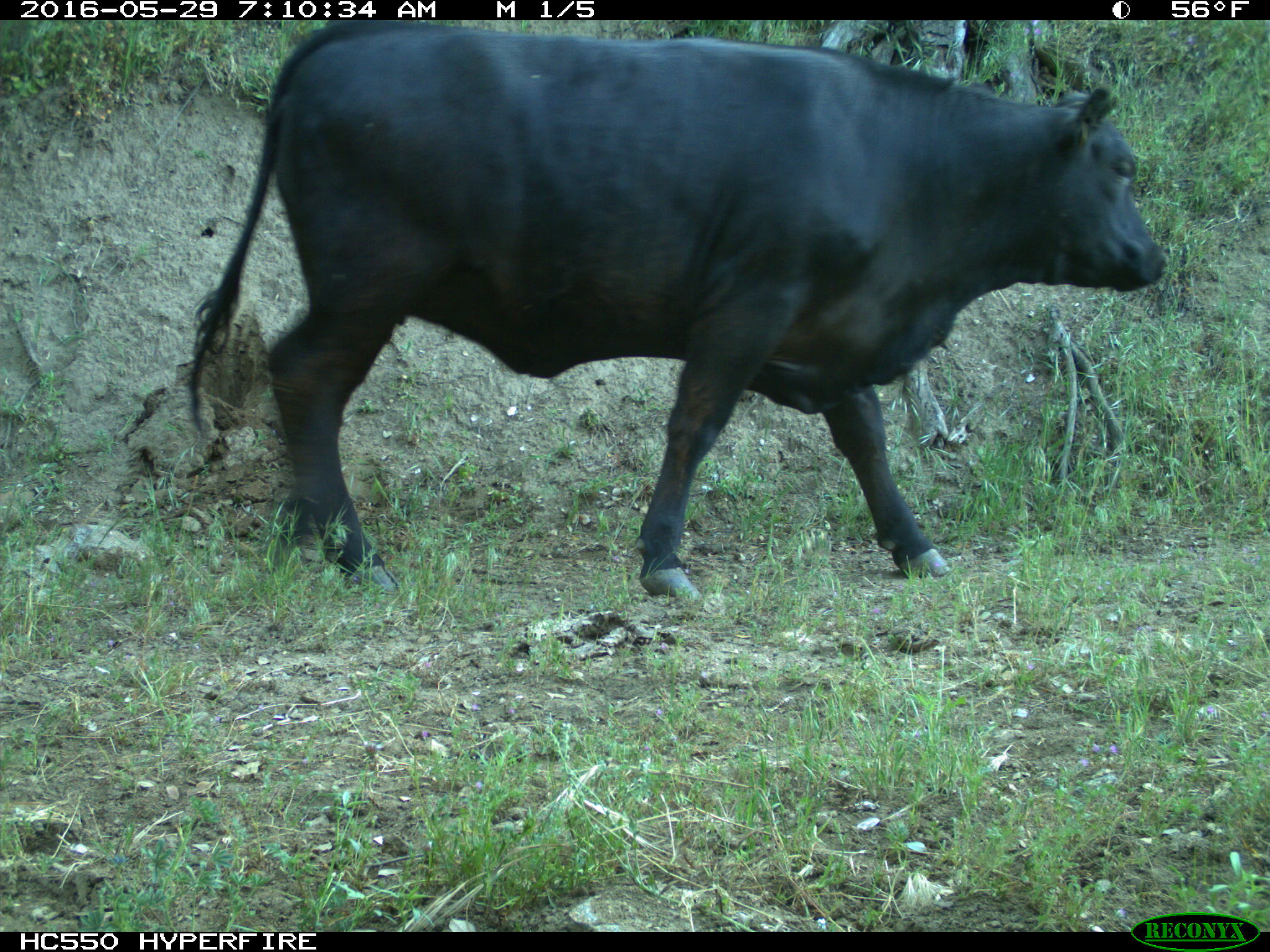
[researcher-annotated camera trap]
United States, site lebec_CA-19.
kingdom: Animalia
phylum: Chordata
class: Mammalia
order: Artiodactyla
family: Bovidae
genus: Bos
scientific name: Bos taurus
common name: domestic cow